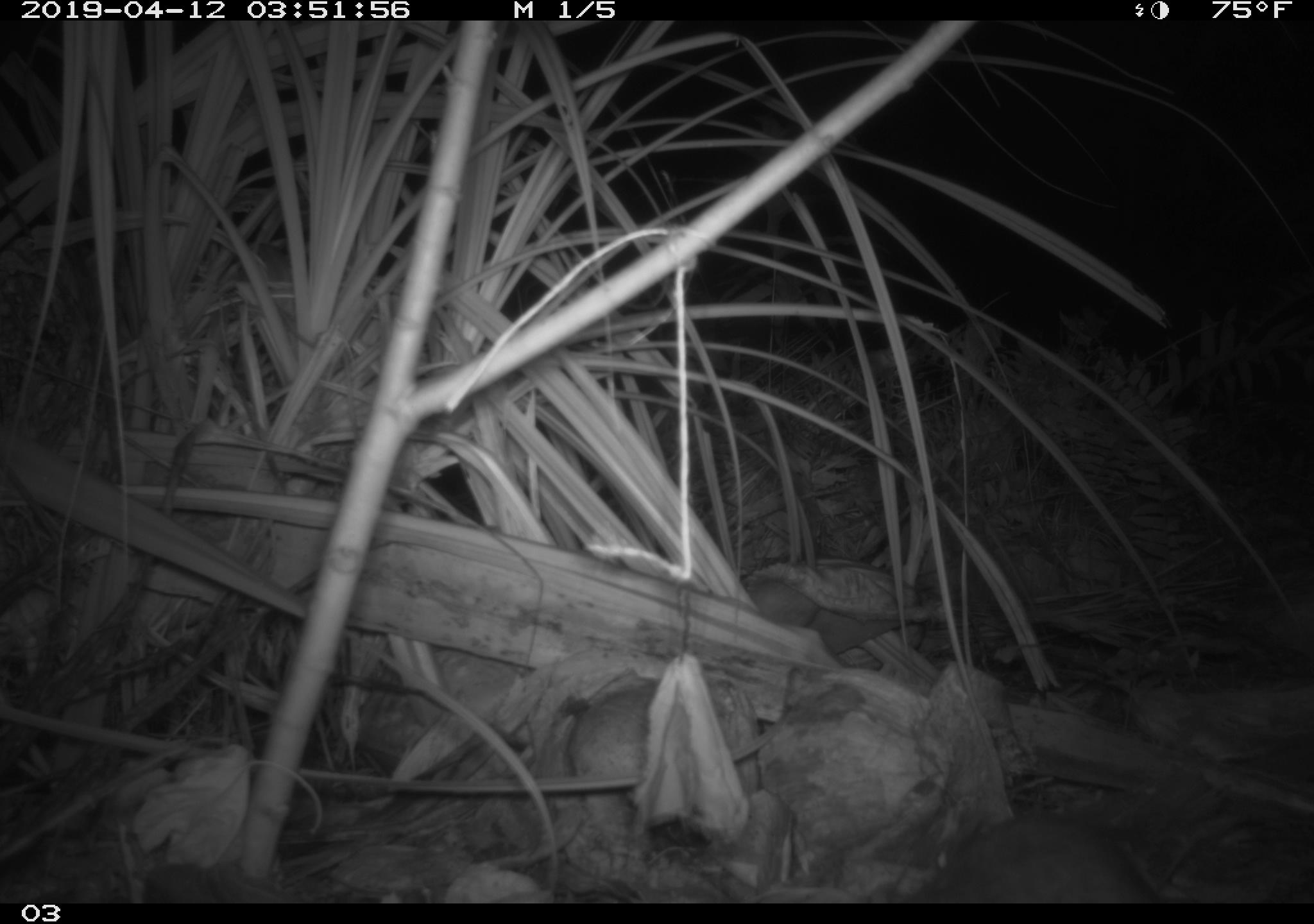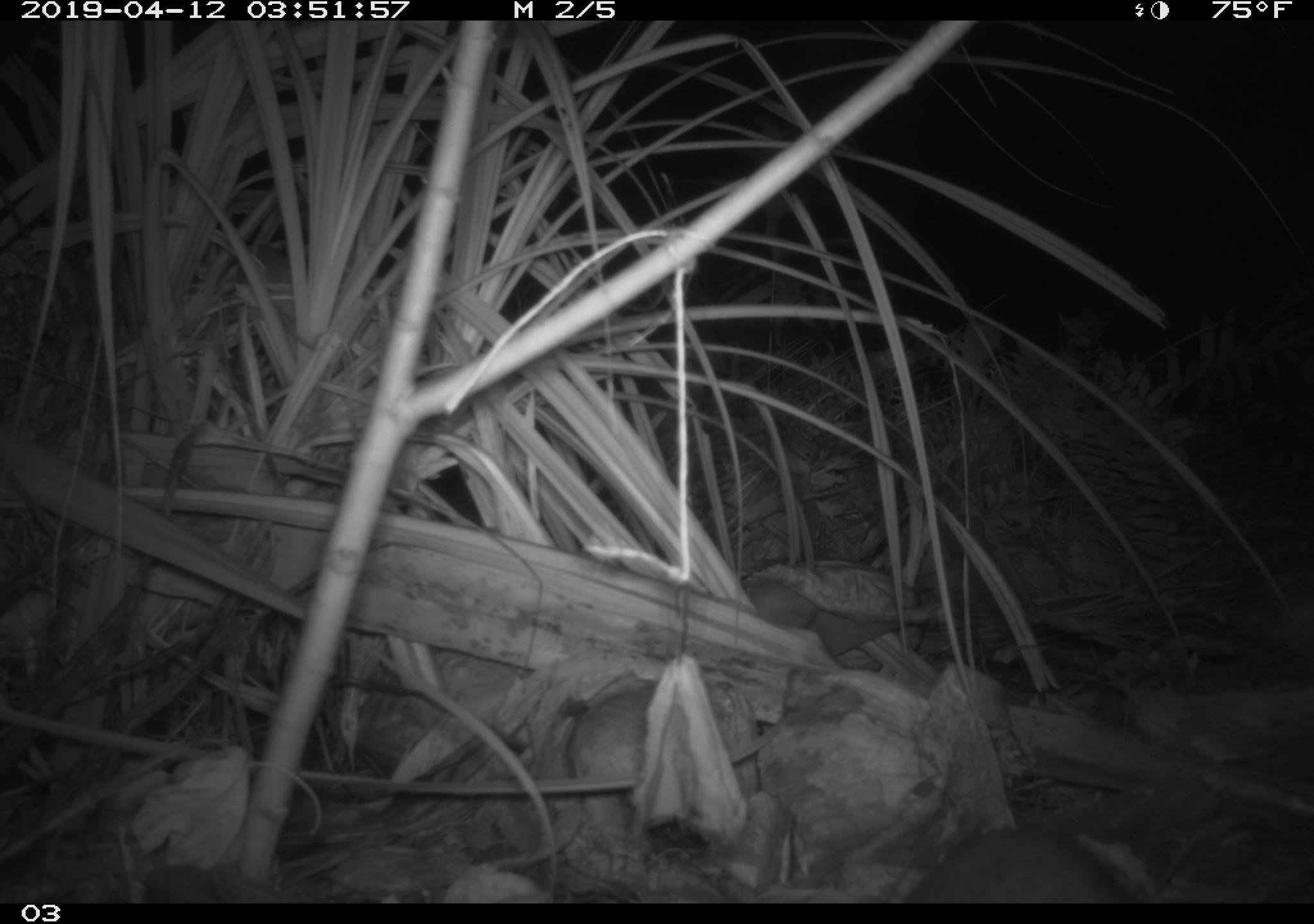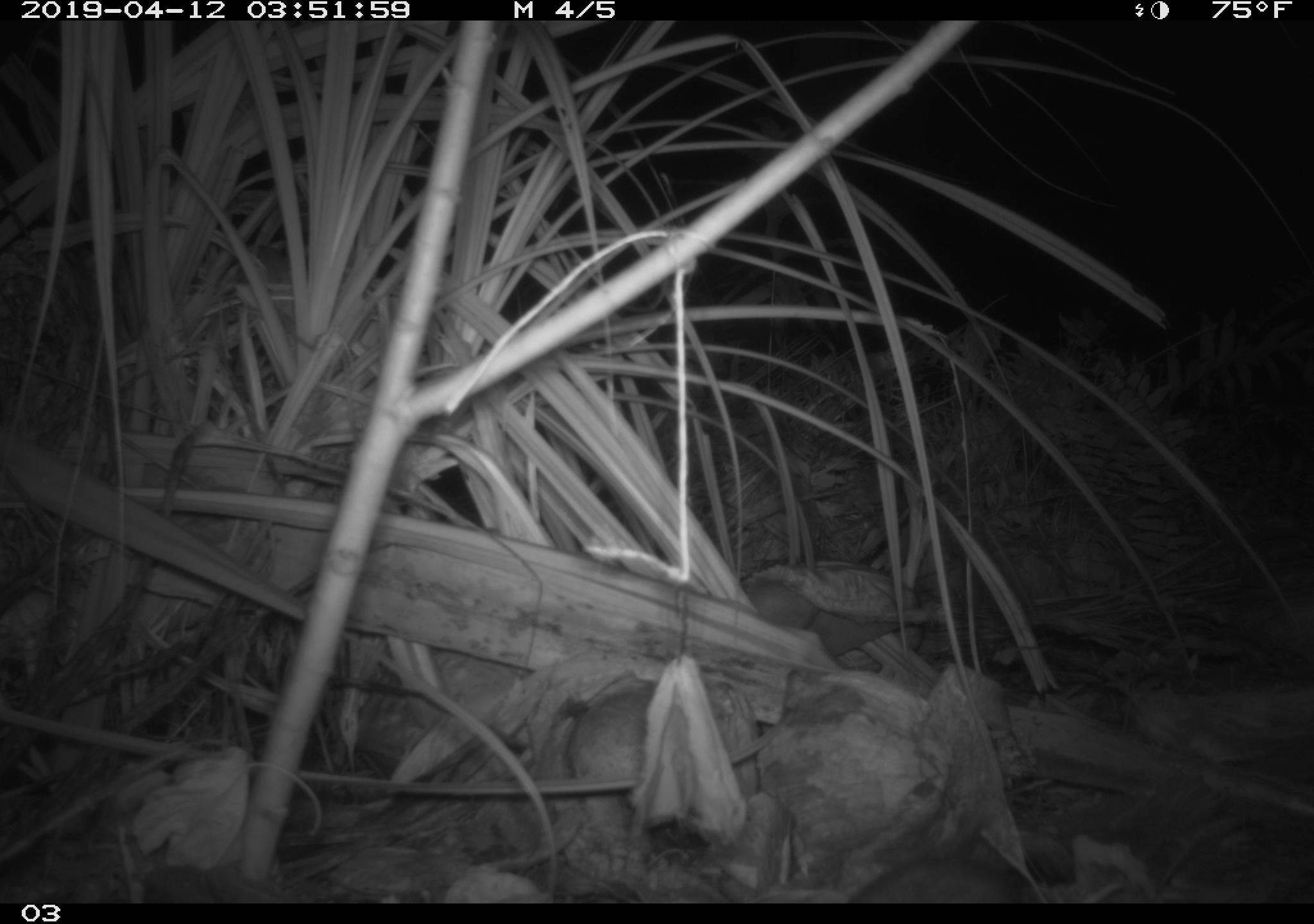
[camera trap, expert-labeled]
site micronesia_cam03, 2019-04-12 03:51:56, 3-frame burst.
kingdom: Animalia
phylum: Chordata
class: Mammalia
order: Rodentia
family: Muridae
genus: Rattus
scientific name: Rattus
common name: rat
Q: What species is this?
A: Rat (Rattus).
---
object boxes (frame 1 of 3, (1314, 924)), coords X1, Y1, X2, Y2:
rat: 908, 811, 1157, 903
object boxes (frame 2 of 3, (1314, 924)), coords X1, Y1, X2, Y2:
rat: 901, 827, 1128, 903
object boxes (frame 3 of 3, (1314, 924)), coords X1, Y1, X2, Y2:
rat: 846, 857, 1043, 902